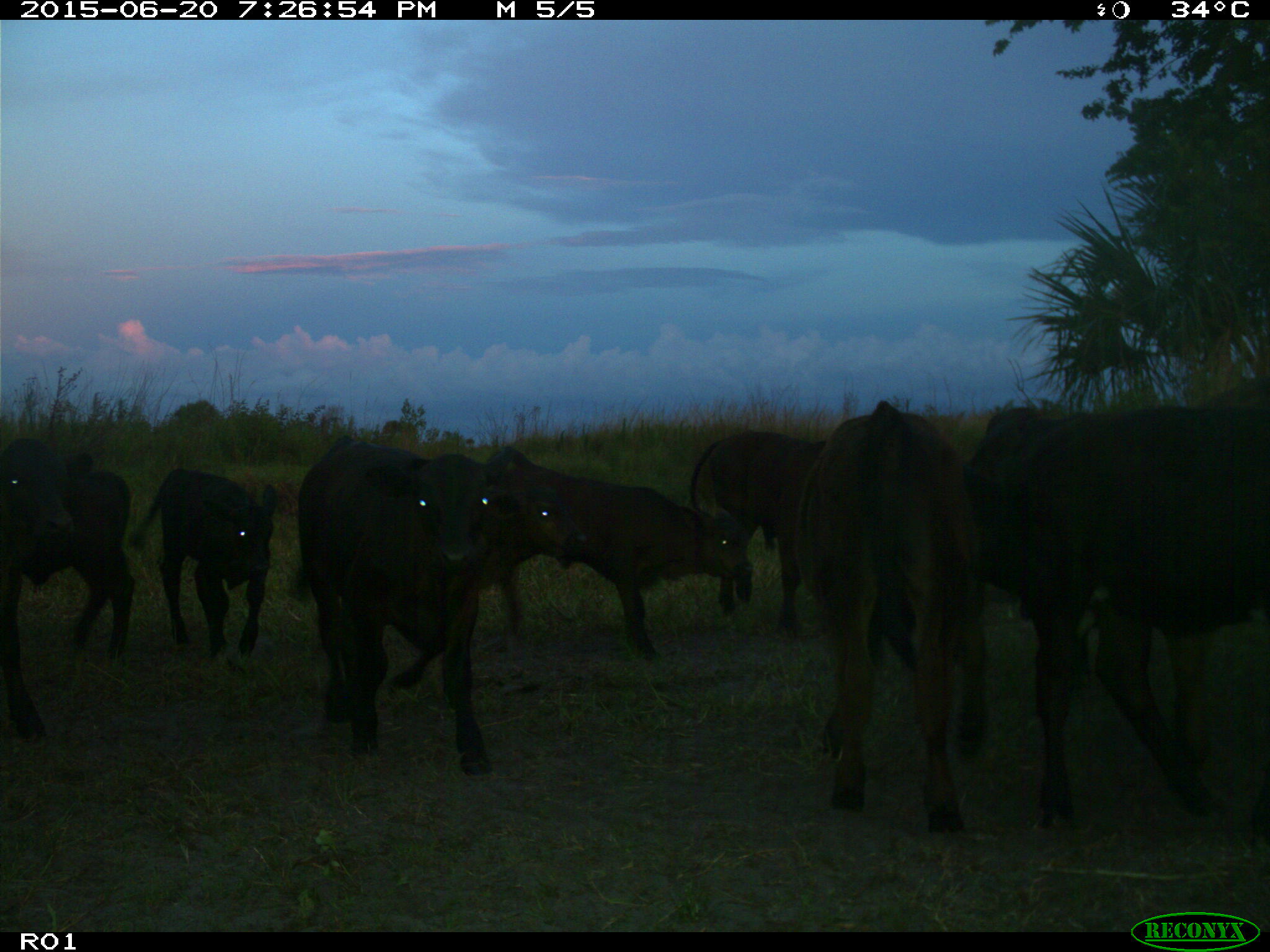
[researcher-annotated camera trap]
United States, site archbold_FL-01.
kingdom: Animalia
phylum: Chordata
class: Mammalia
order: Artiodactyla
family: Bovidae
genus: Bos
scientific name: Bos taurus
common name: domestic cow